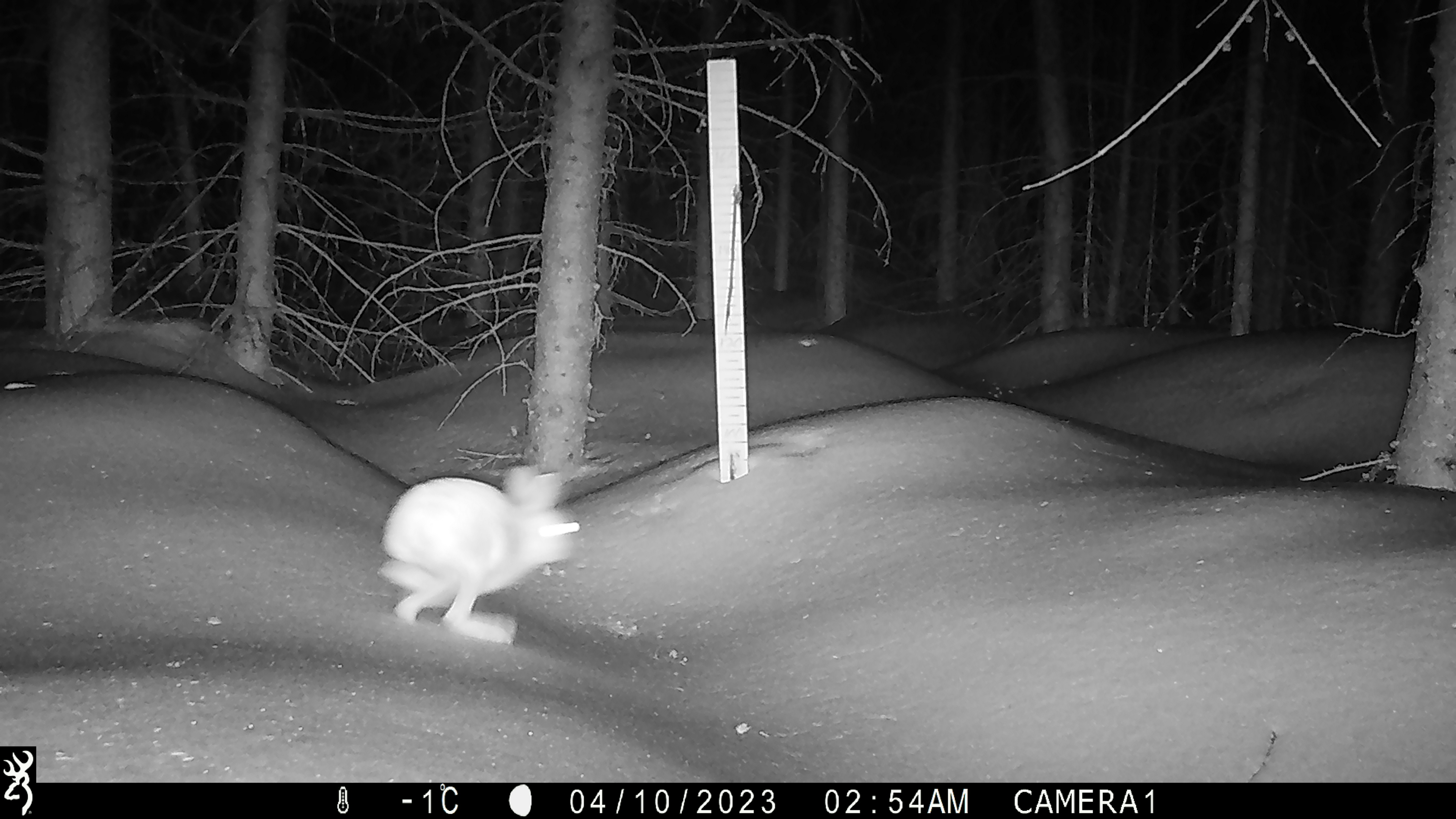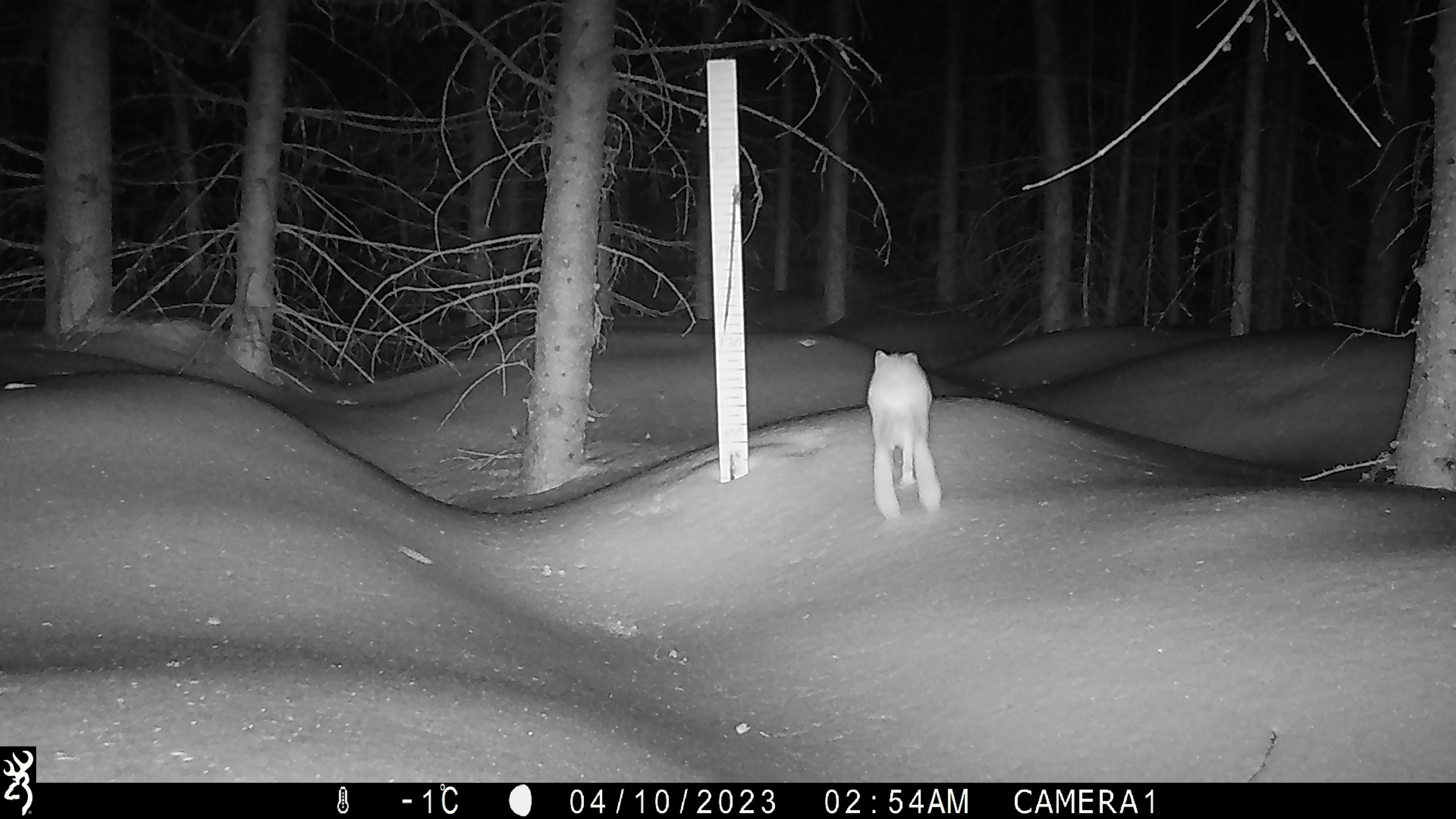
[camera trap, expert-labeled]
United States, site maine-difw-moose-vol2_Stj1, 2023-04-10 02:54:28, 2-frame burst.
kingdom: Animalia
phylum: Chordata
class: Mammalia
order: Lagomorpha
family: Leporidae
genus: Lepus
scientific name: Lepus americanus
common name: snowshoe hare